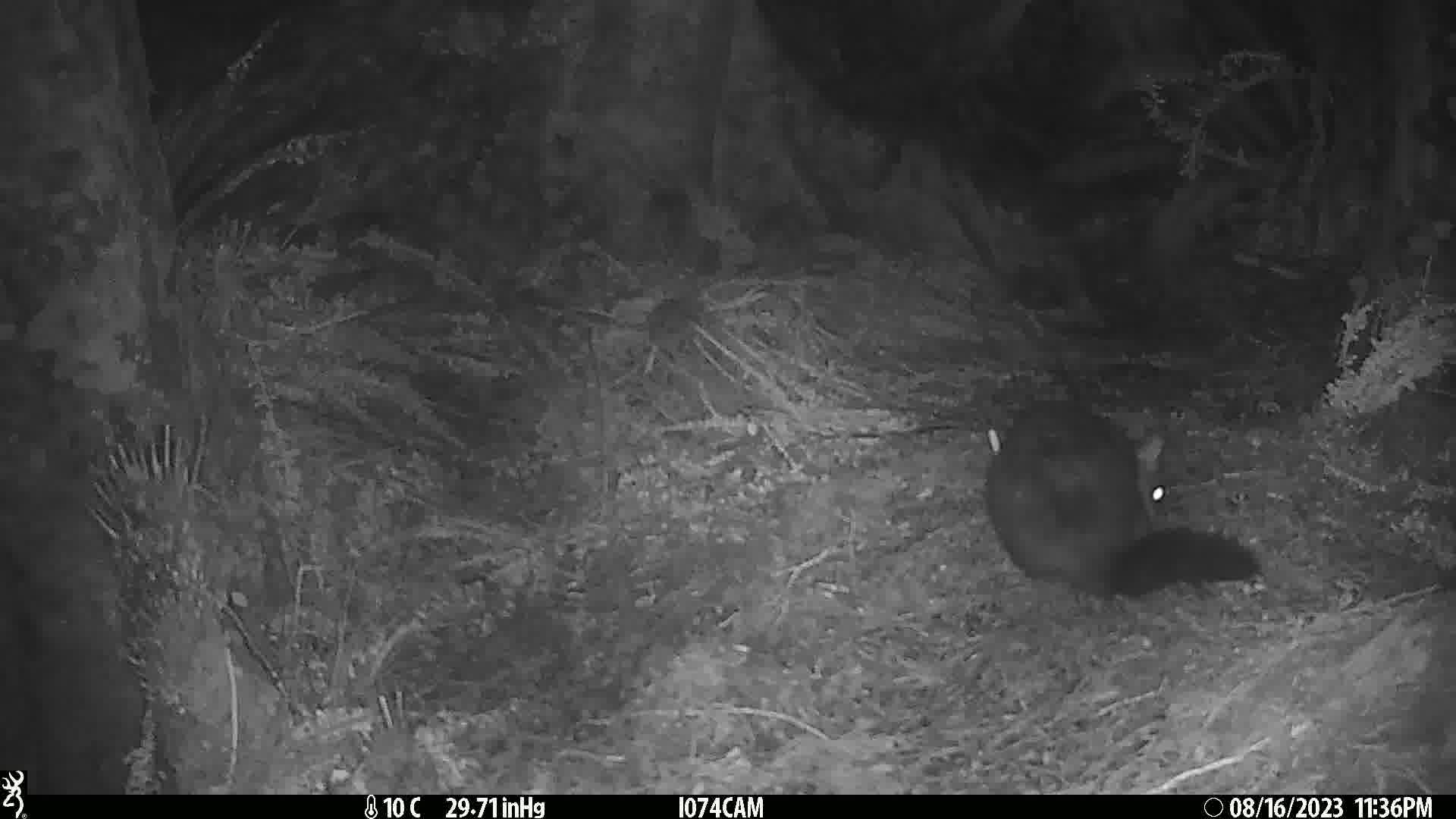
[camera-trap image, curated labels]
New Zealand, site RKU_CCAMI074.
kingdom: Animalia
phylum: Chordata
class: Mammalia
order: Diprotodontia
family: Phalangeridae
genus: Trichosurus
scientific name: Trichosurus vulpecula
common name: common brushtail possum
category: possum